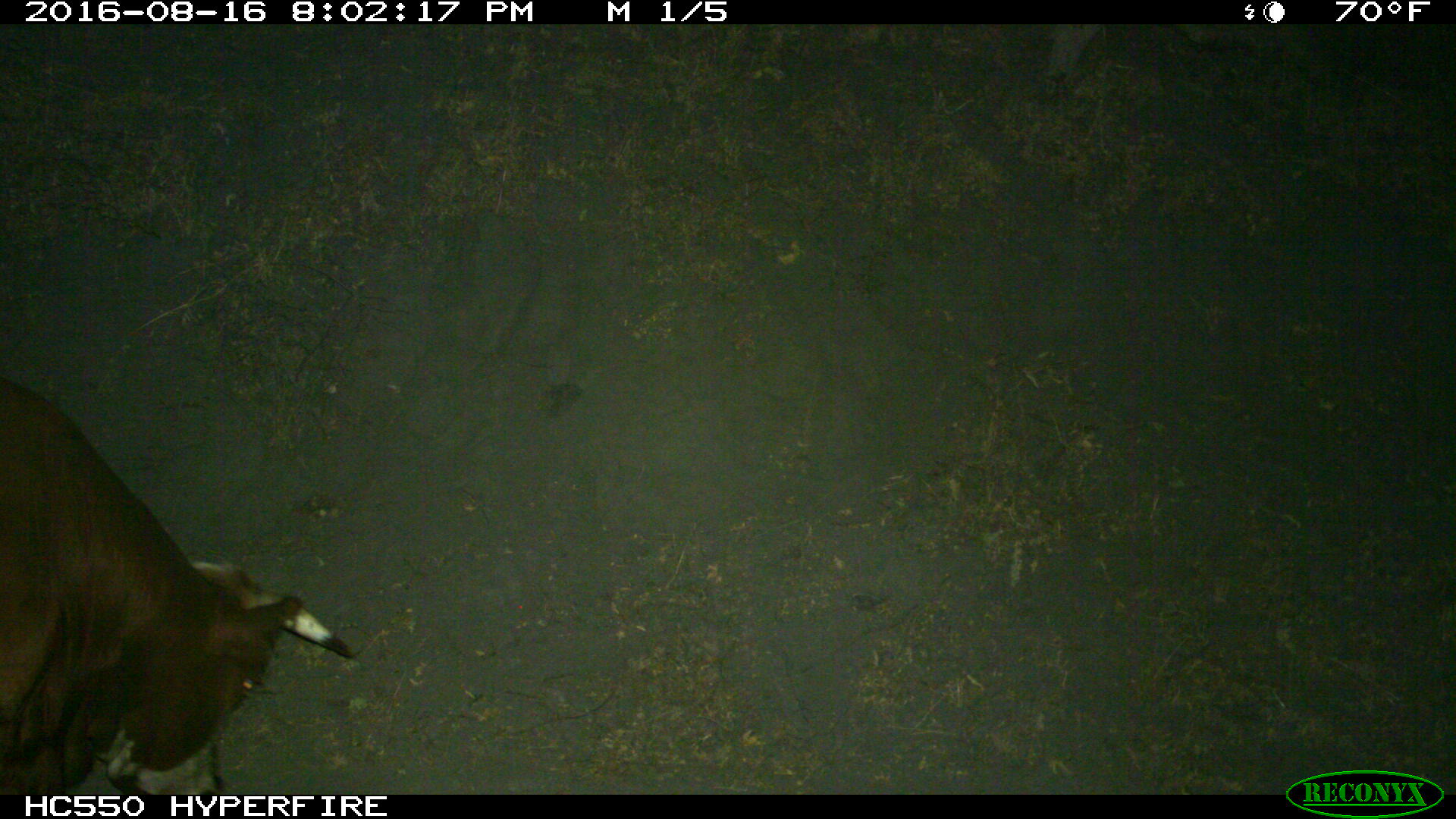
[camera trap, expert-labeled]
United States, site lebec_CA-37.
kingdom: Animalia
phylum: Chordata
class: Mammalia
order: Artiodactyla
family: Bovidae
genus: Bos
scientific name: Bos taurus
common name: domestic cow